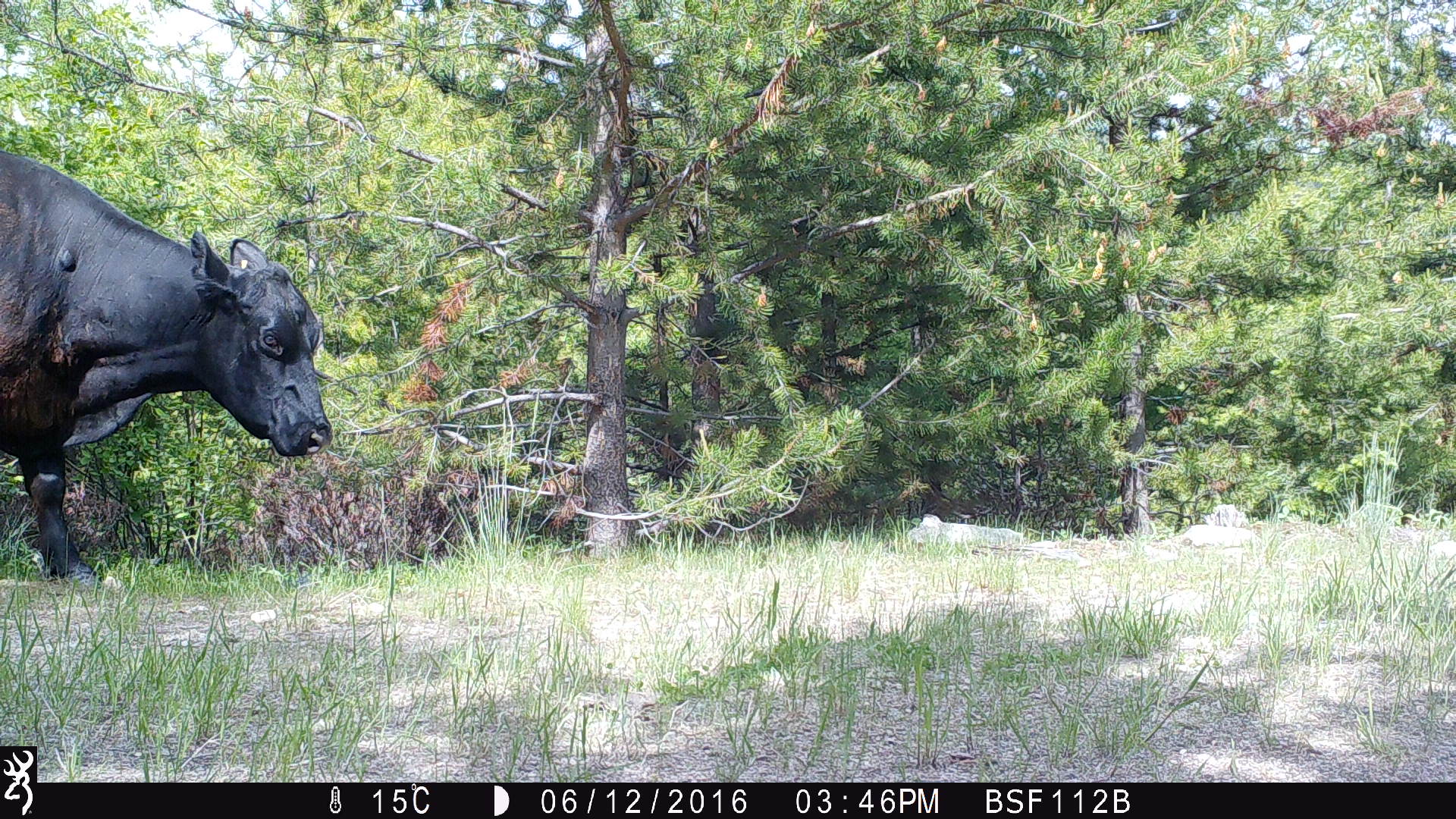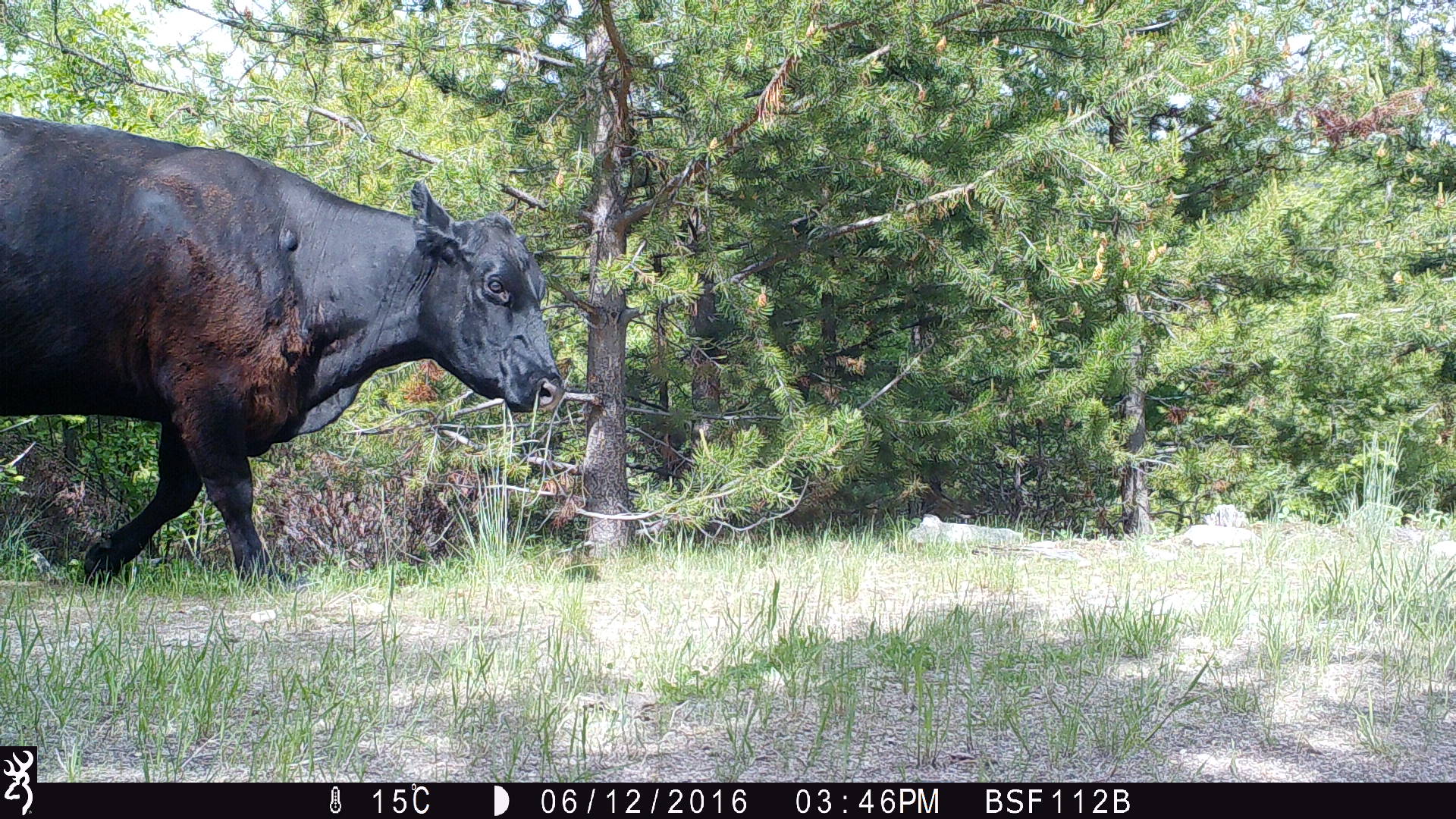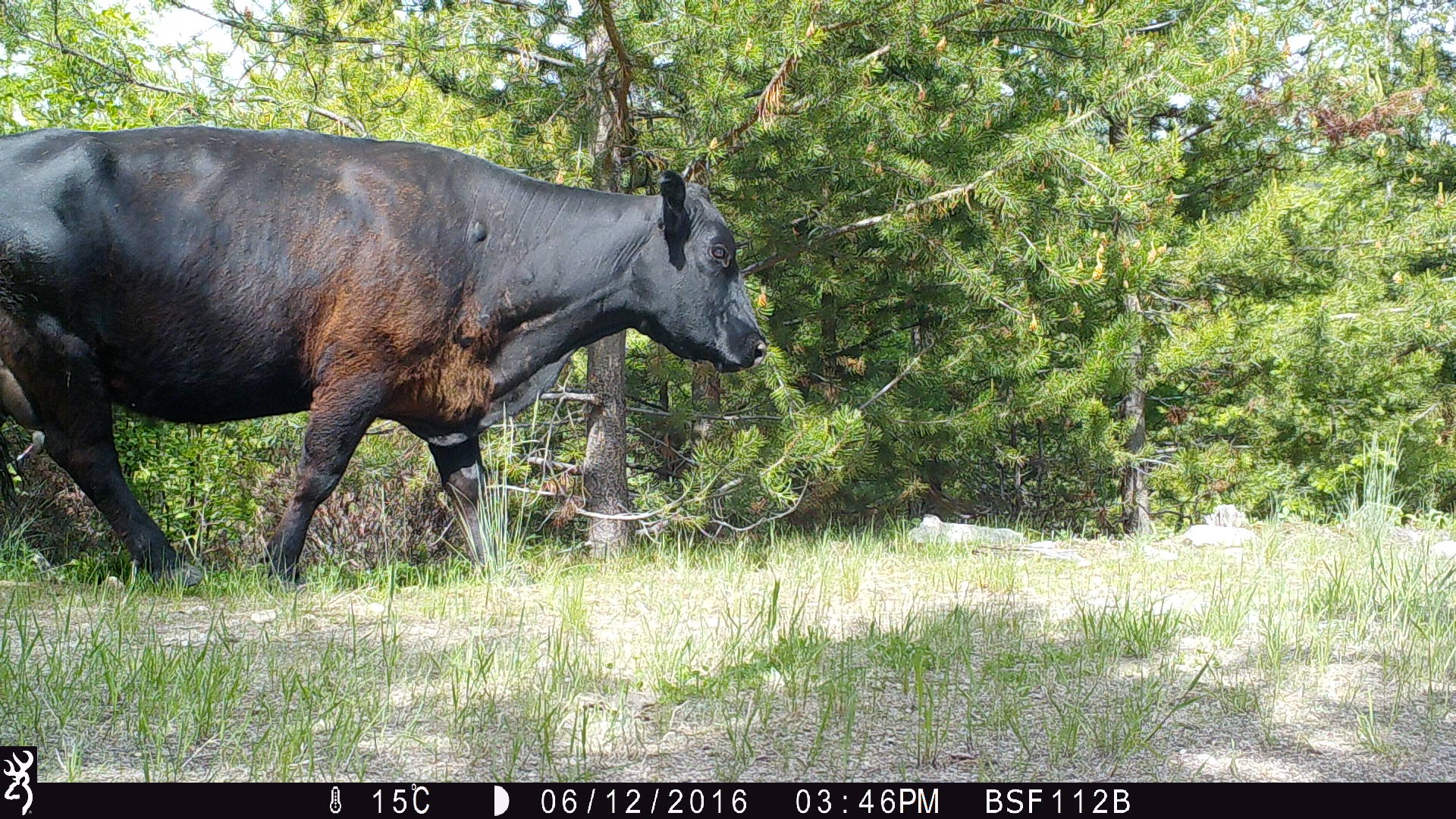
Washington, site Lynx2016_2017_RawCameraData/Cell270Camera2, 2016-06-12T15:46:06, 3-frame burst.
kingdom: Animalia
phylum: Chordata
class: Mammalia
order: Artiodactyla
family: Bovidae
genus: Bos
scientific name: Bos taurus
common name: domestic cattle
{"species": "domestic cattle (Bos taurus)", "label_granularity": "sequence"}